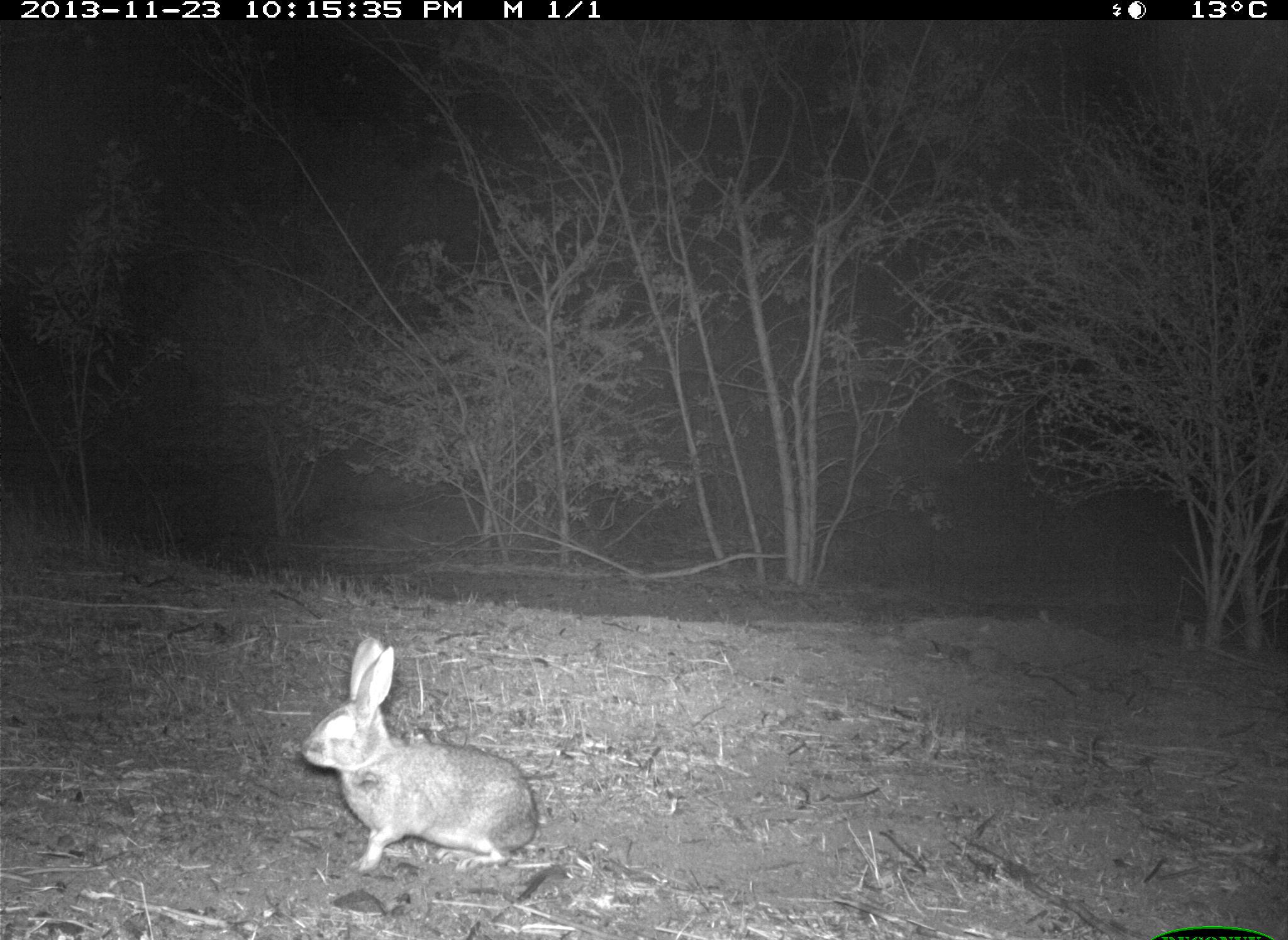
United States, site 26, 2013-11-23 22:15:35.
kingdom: Animalia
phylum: Chordata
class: Mammalia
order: Lagomorpha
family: Leporidae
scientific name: Leporidae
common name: rabbits and hares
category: rabbit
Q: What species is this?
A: Rabbit (rabbits and hares) (Leporidae).